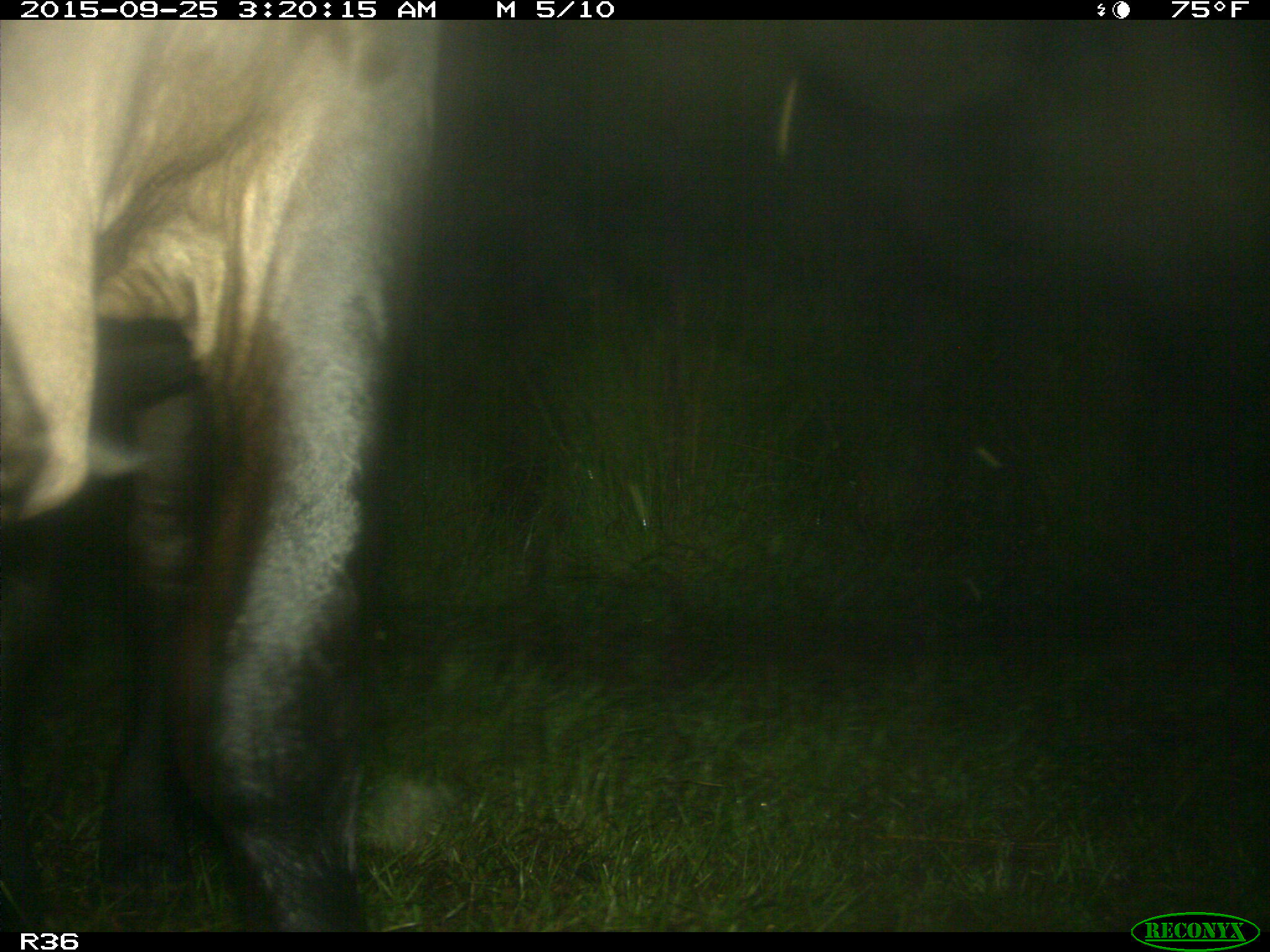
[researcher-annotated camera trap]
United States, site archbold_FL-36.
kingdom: Animalia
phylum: Chordata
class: Mammalia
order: Artiodactyla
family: Bovidae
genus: Bos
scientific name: Bos taurus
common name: domestic cow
Bos taurus (domestic cow).